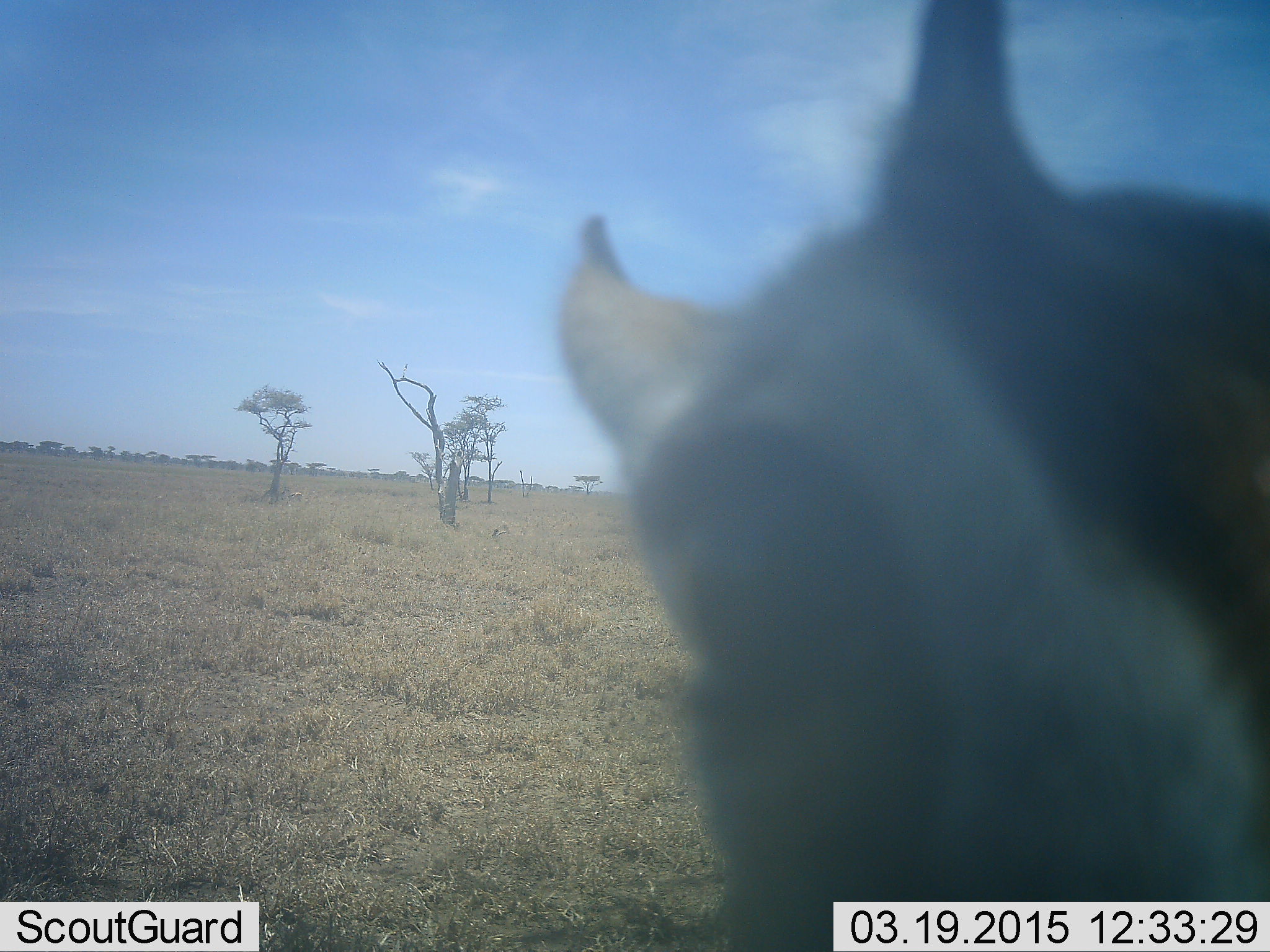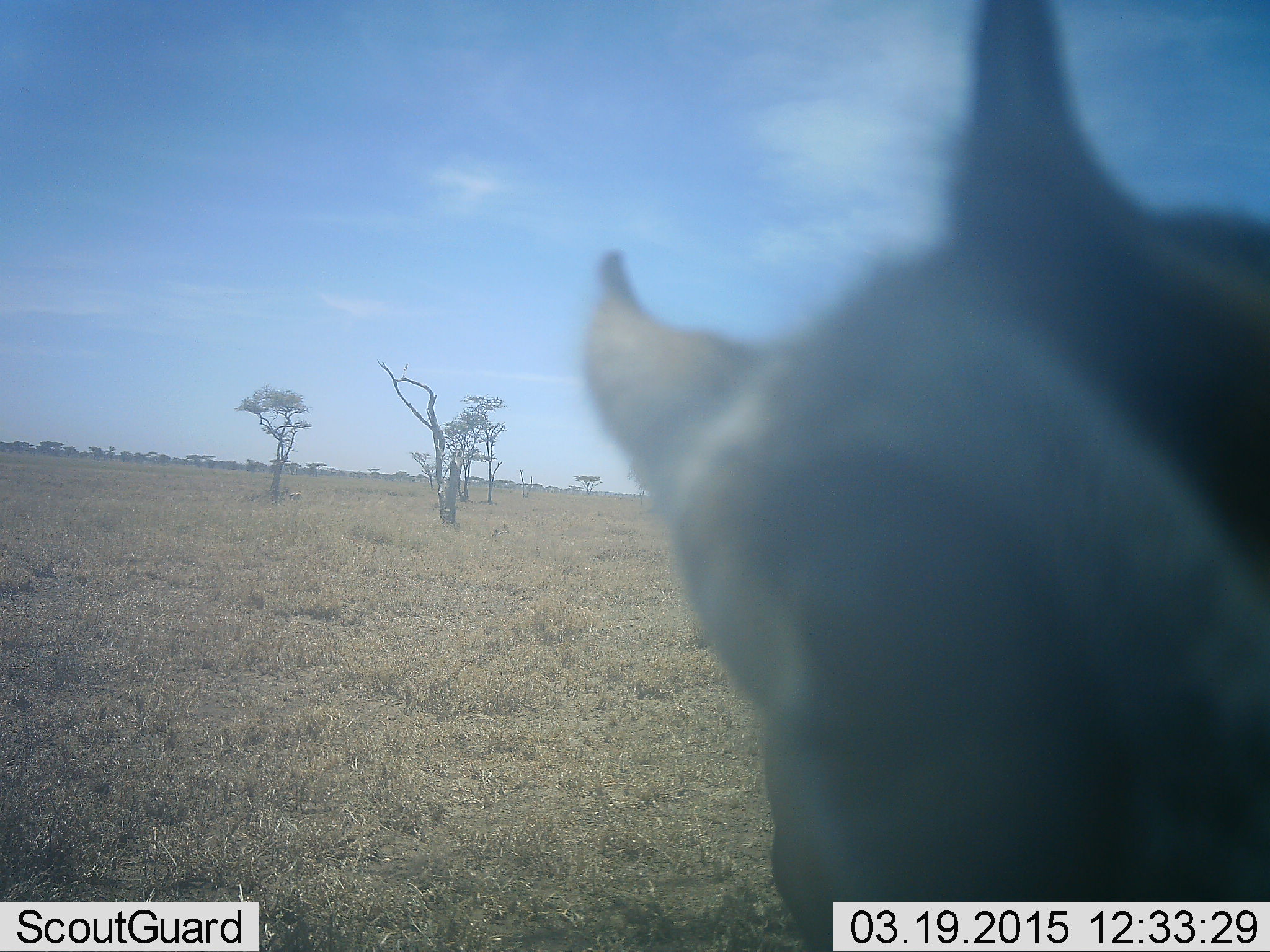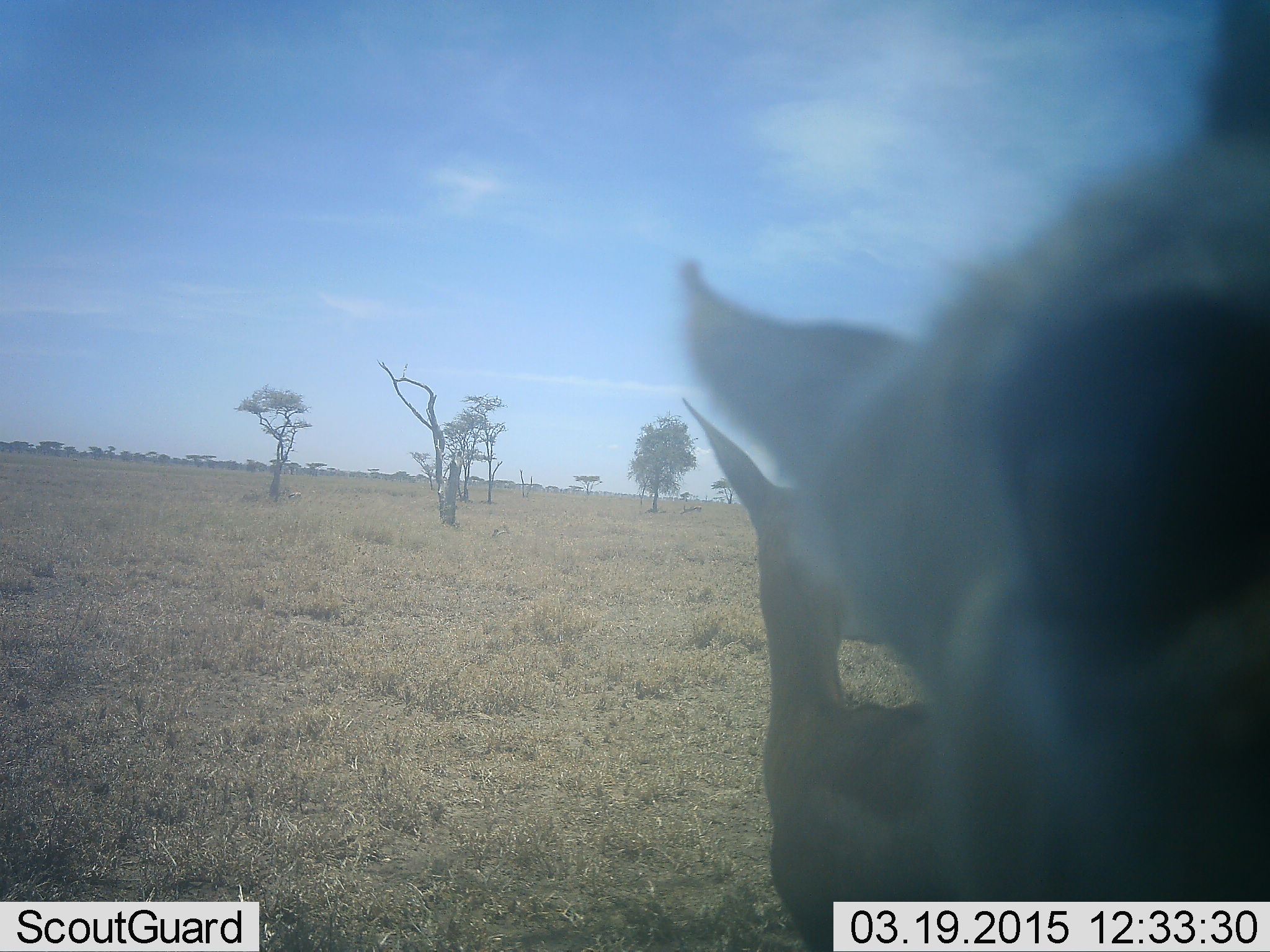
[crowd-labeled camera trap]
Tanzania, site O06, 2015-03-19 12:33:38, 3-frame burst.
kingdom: Animalia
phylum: Chordata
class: Mammalia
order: Artiodactyla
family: Bovidae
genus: Eudorcas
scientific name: Eudorcas thomsonii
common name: thomson's gazelle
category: gazellethomsons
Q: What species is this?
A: Gazellethomsons (thomson's gazelle) (Eudorcas thomsonii).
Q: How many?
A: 2.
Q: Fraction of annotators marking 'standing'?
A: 90%.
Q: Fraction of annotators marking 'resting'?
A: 10%.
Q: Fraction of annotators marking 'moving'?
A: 0%.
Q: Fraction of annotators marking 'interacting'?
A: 10%.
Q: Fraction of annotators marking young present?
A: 10%.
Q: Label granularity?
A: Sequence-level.